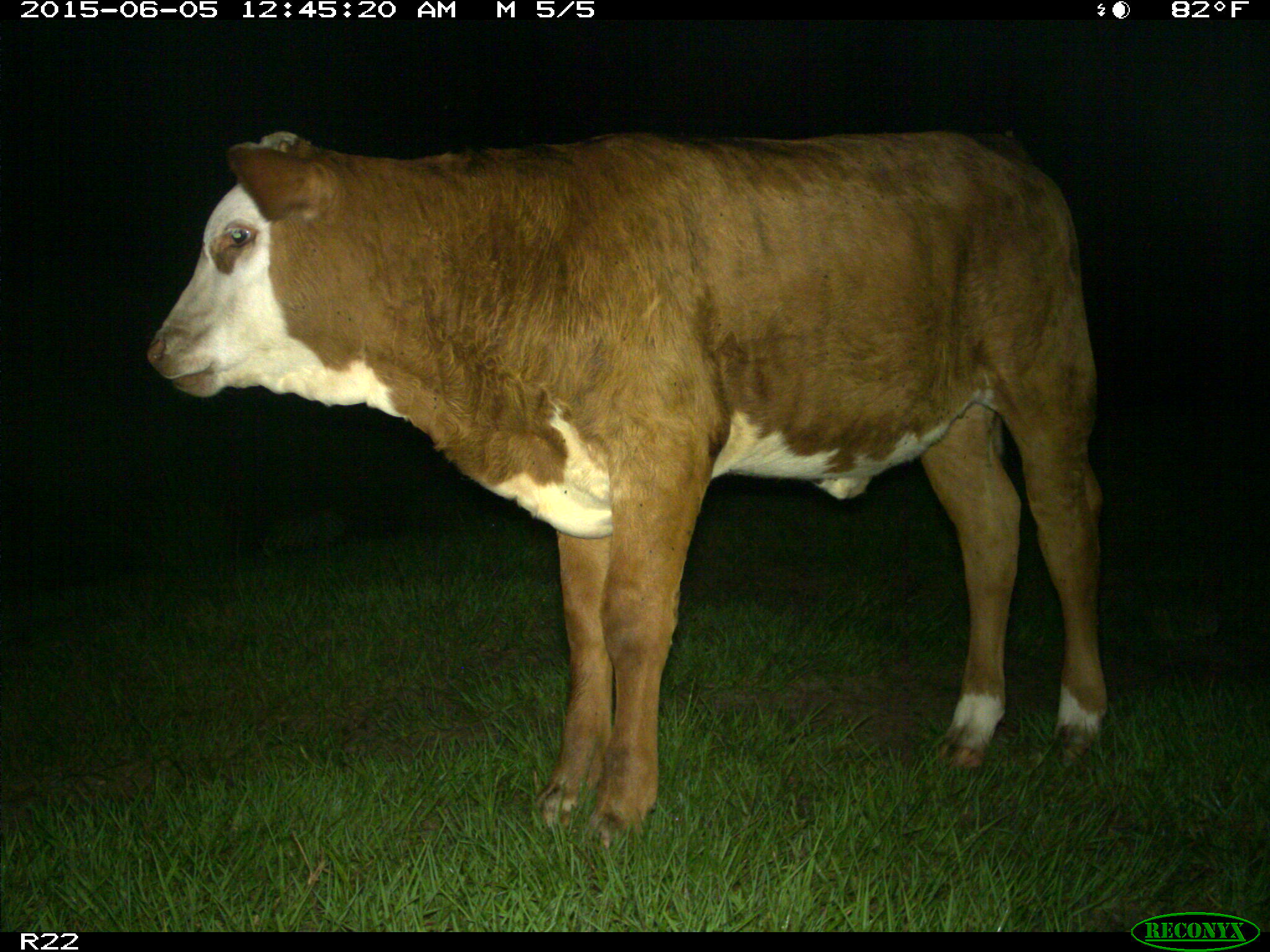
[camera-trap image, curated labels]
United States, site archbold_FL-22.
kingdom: Animalia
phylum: Chordata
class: Mammalia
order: Artiodactyla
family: Bovidae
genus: Bos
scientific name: Bos taurus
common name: domestic cow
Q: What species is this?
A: Bos taurus (domestic cow).